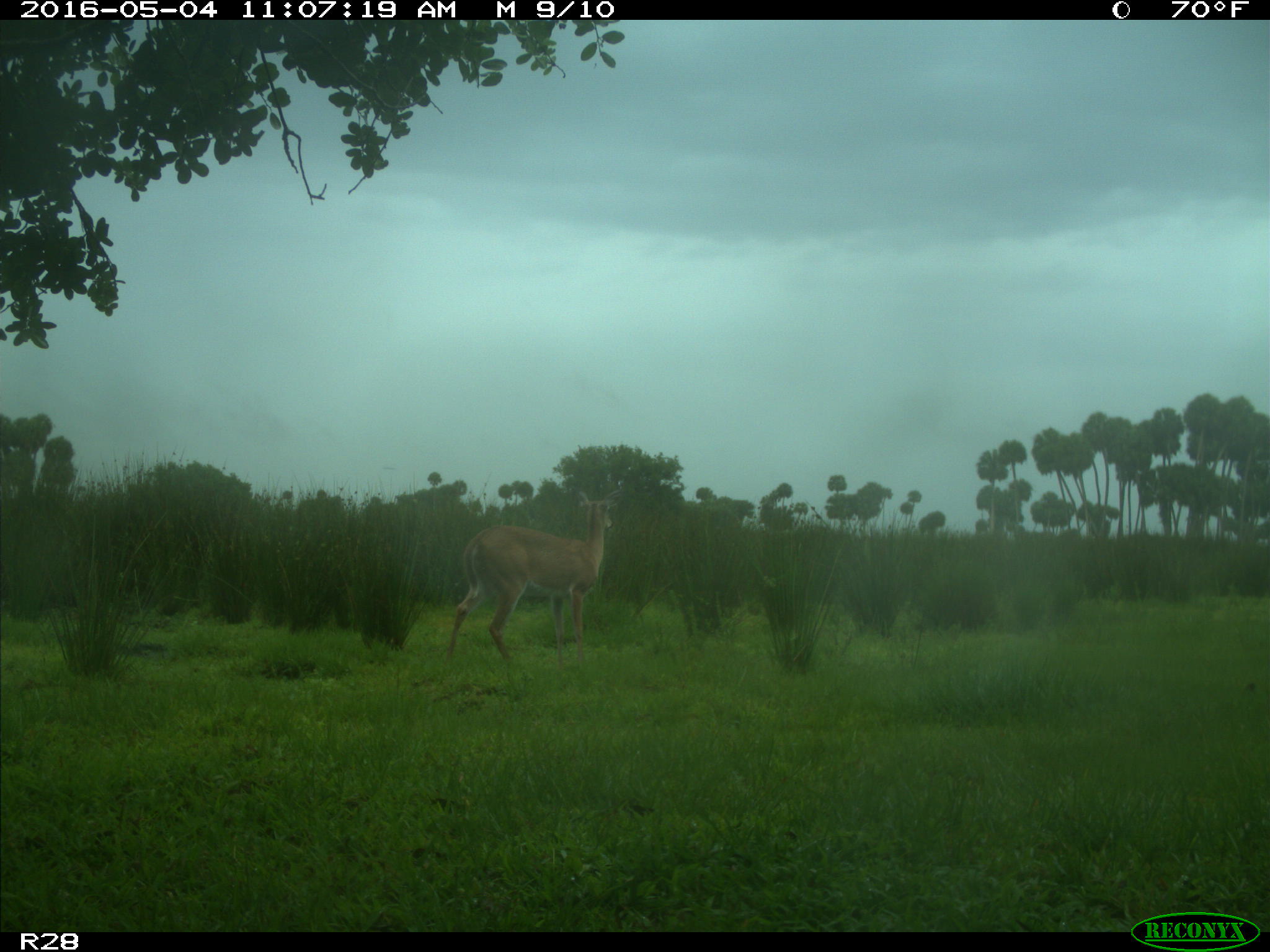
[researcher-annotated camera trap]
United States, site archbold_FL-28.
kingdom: Animalia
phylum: Chordata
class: Mammalia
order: Artiodactyla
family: Cervidae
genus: Odocoileus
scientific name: Odocoileus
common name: deer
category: unidentified deer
Unidentified deer (deer) (Odocoileus).